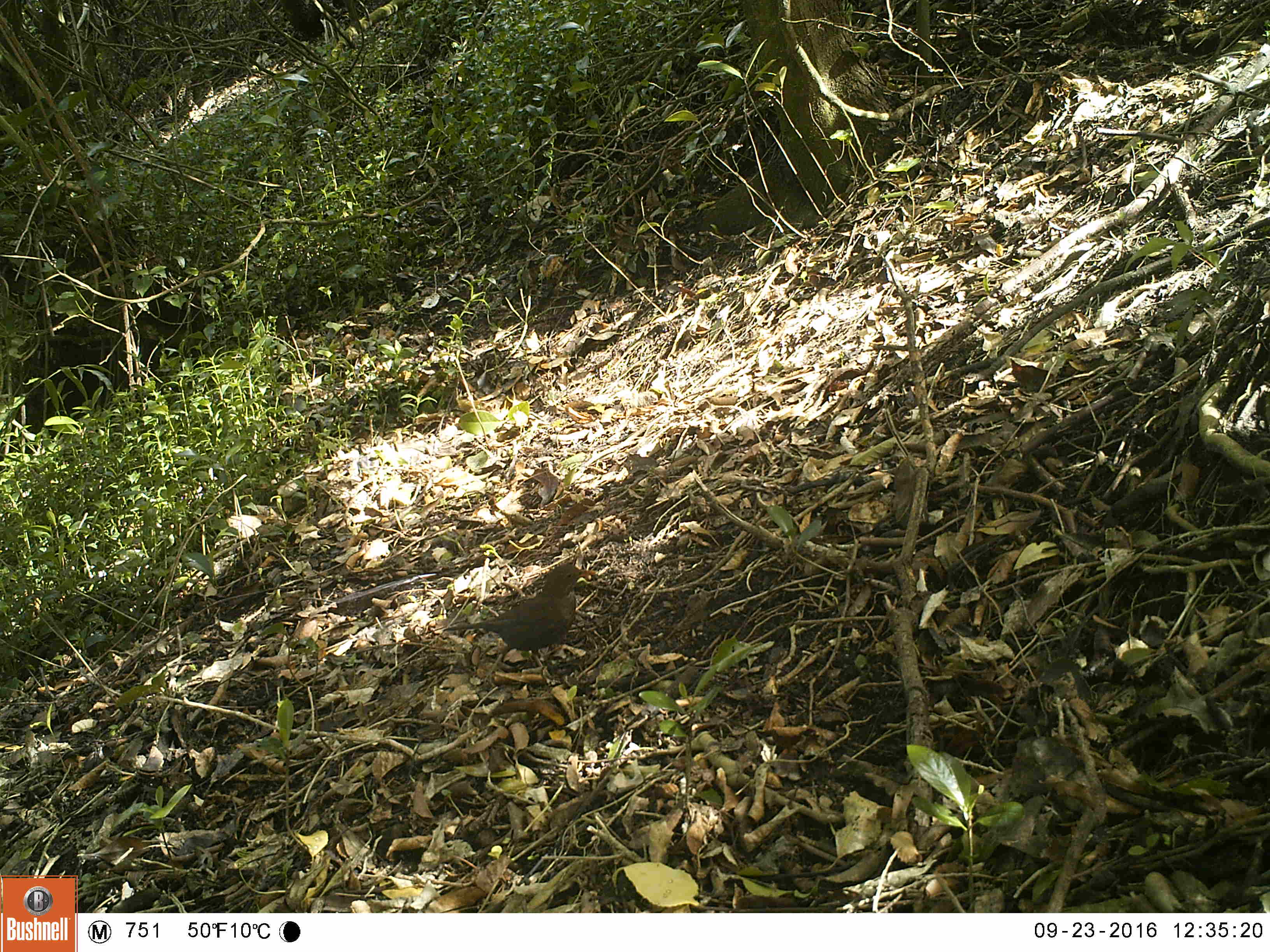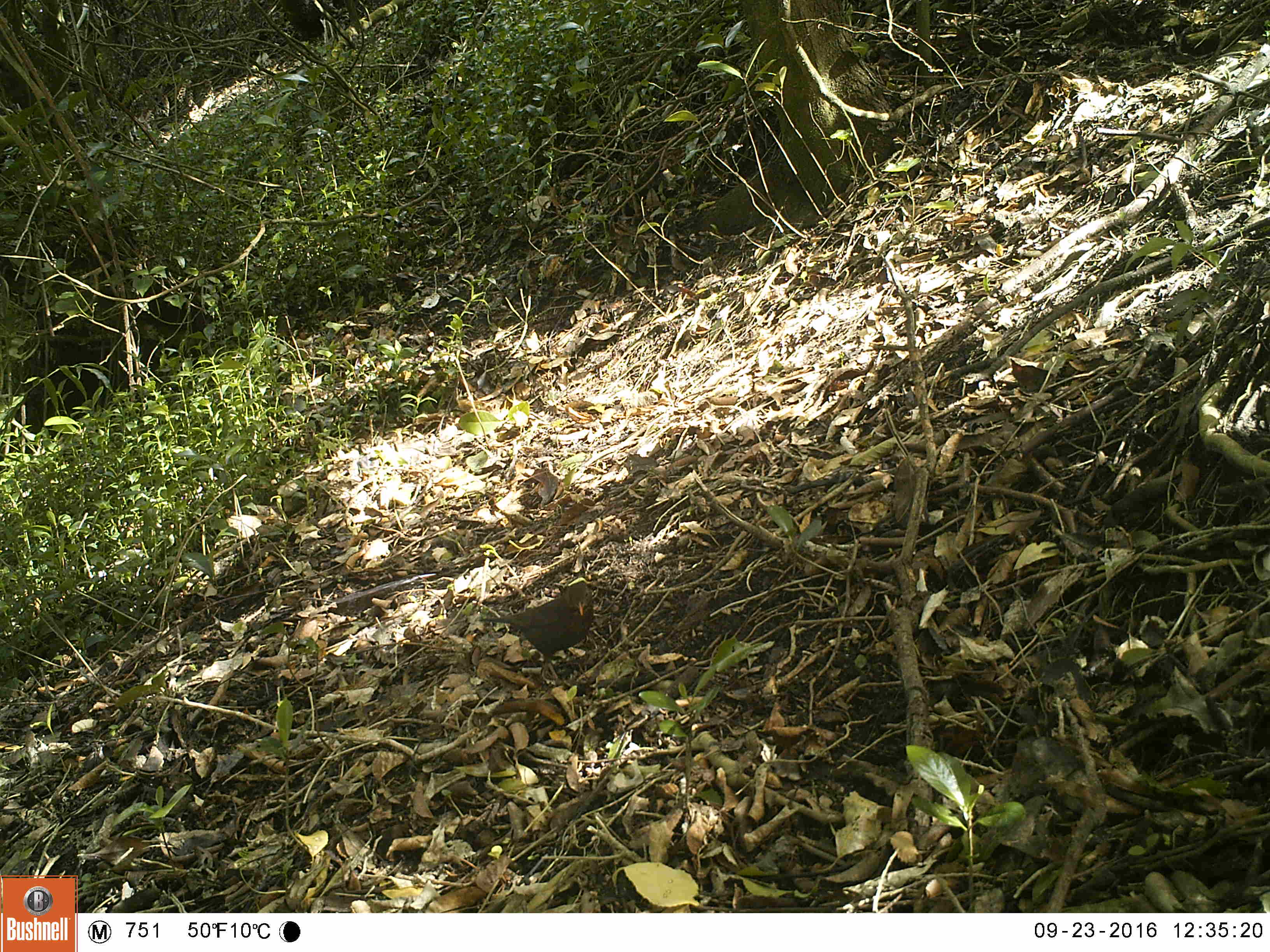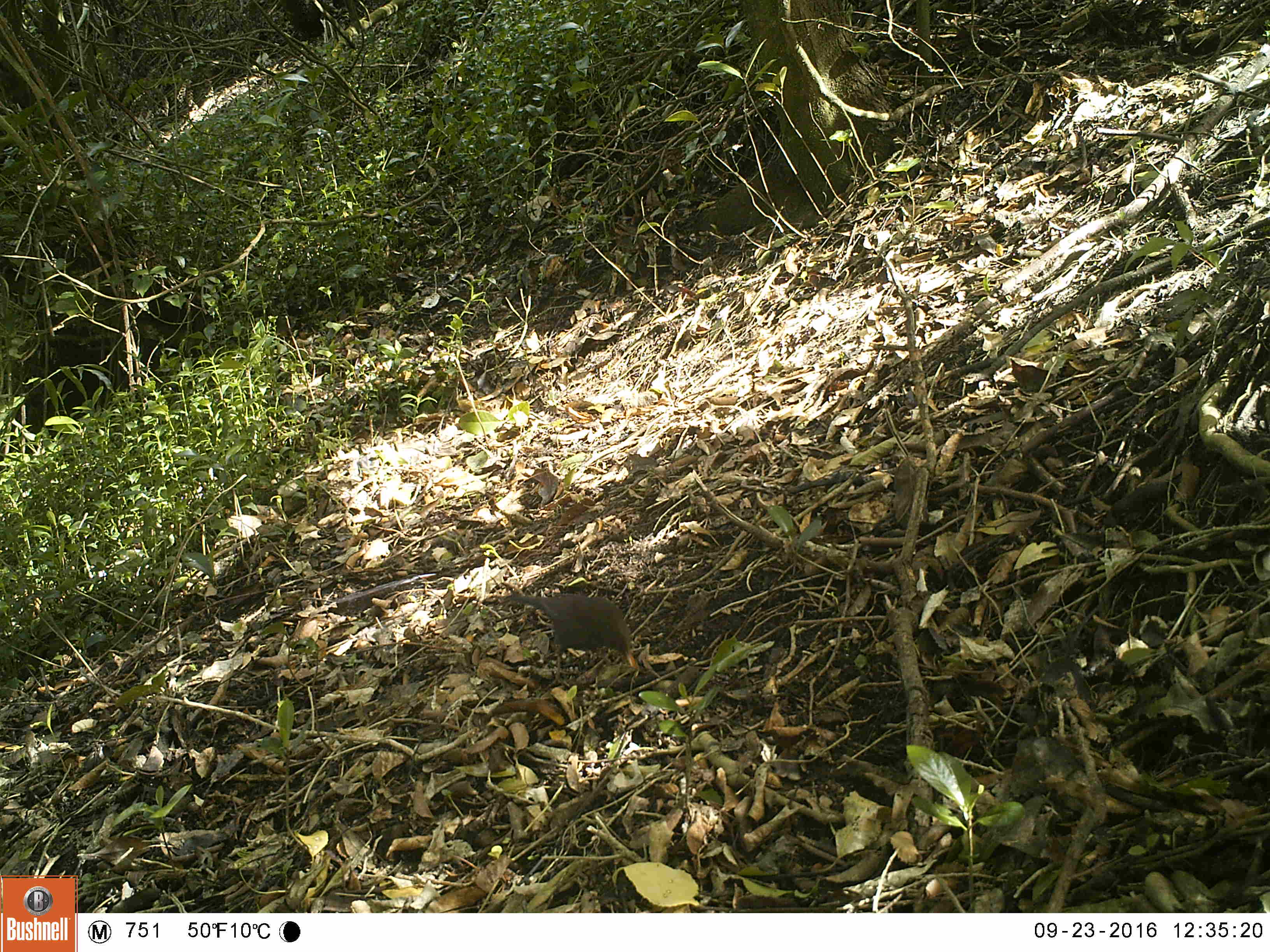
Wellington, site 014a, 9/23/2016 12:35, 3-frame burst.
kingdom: Animalia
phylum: Chordata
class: Aves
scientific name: Aves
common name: bird